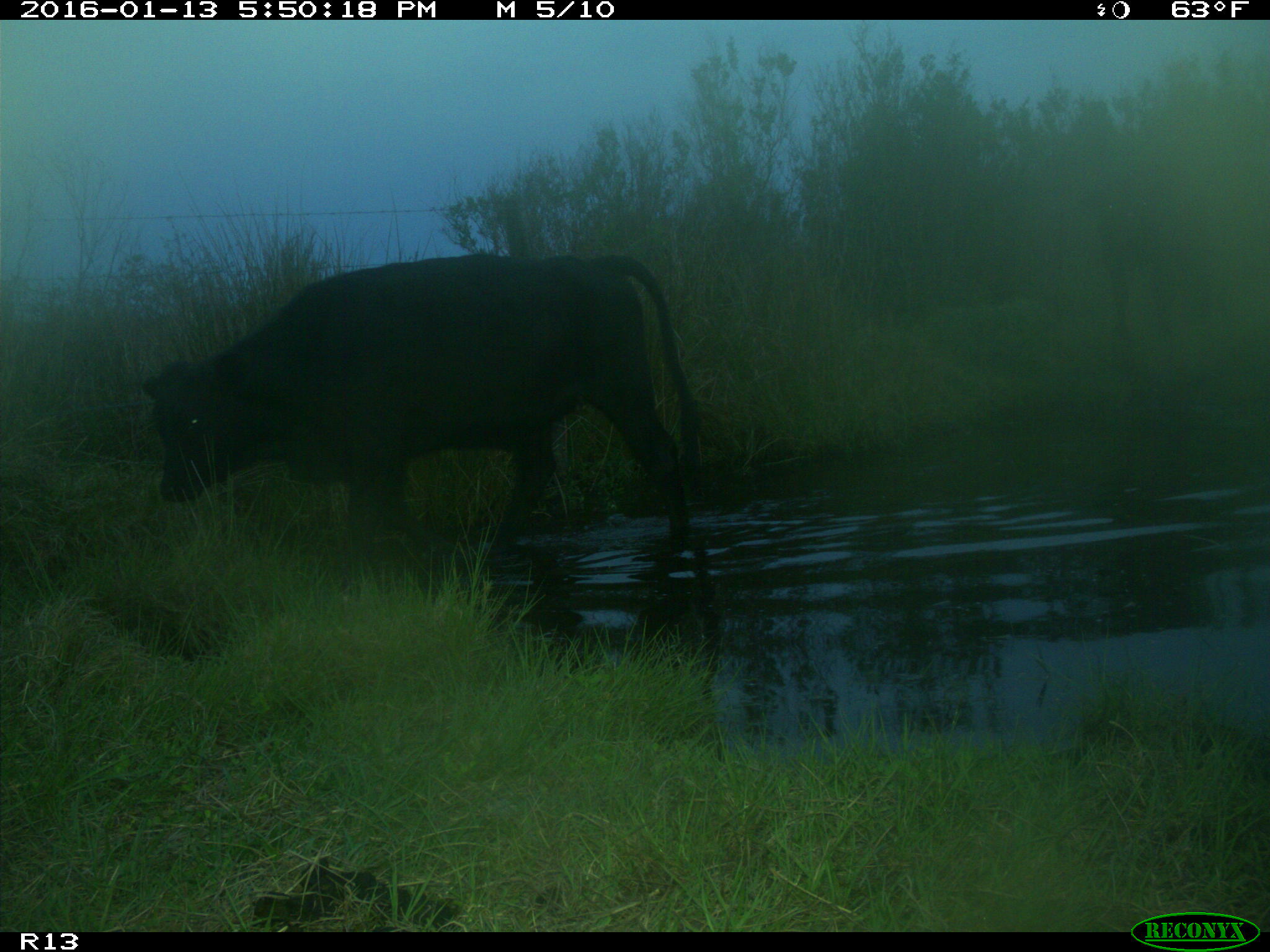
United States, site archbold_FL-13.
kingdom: Animalia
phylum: Chordata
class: Mammalia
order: Artiodactyla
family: Bovidae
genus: Bos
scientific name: Bos taurus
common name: domestic cow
Bos taurus (domestic cow).